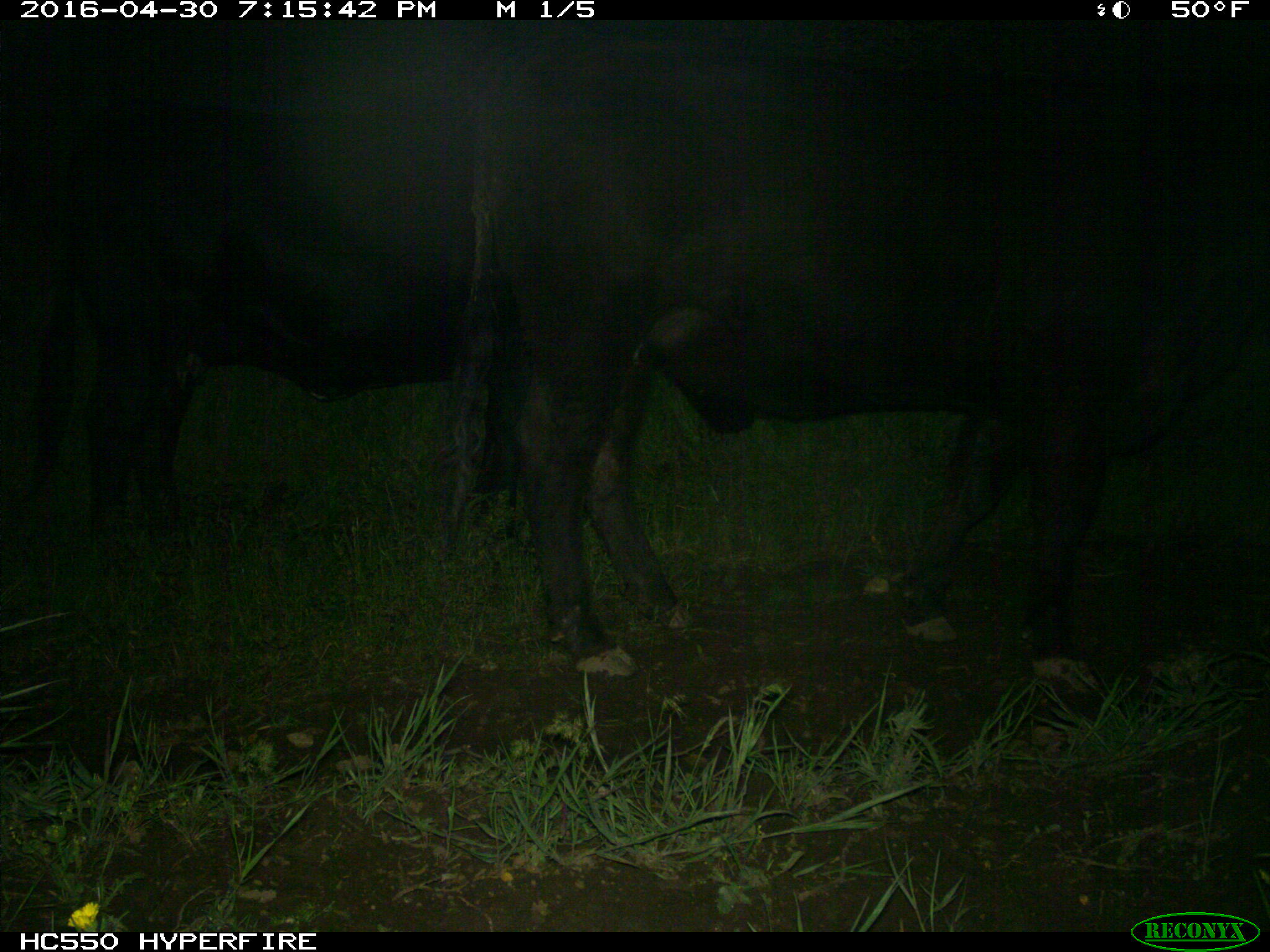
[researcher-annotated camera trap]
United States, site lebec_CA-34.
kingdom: Animalia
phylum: Chordata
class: Mammalia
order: Artiodactyla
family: Bovidae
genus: Bos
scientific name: Bos taurus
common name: domestic cow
Bos taurus (domestic cow).